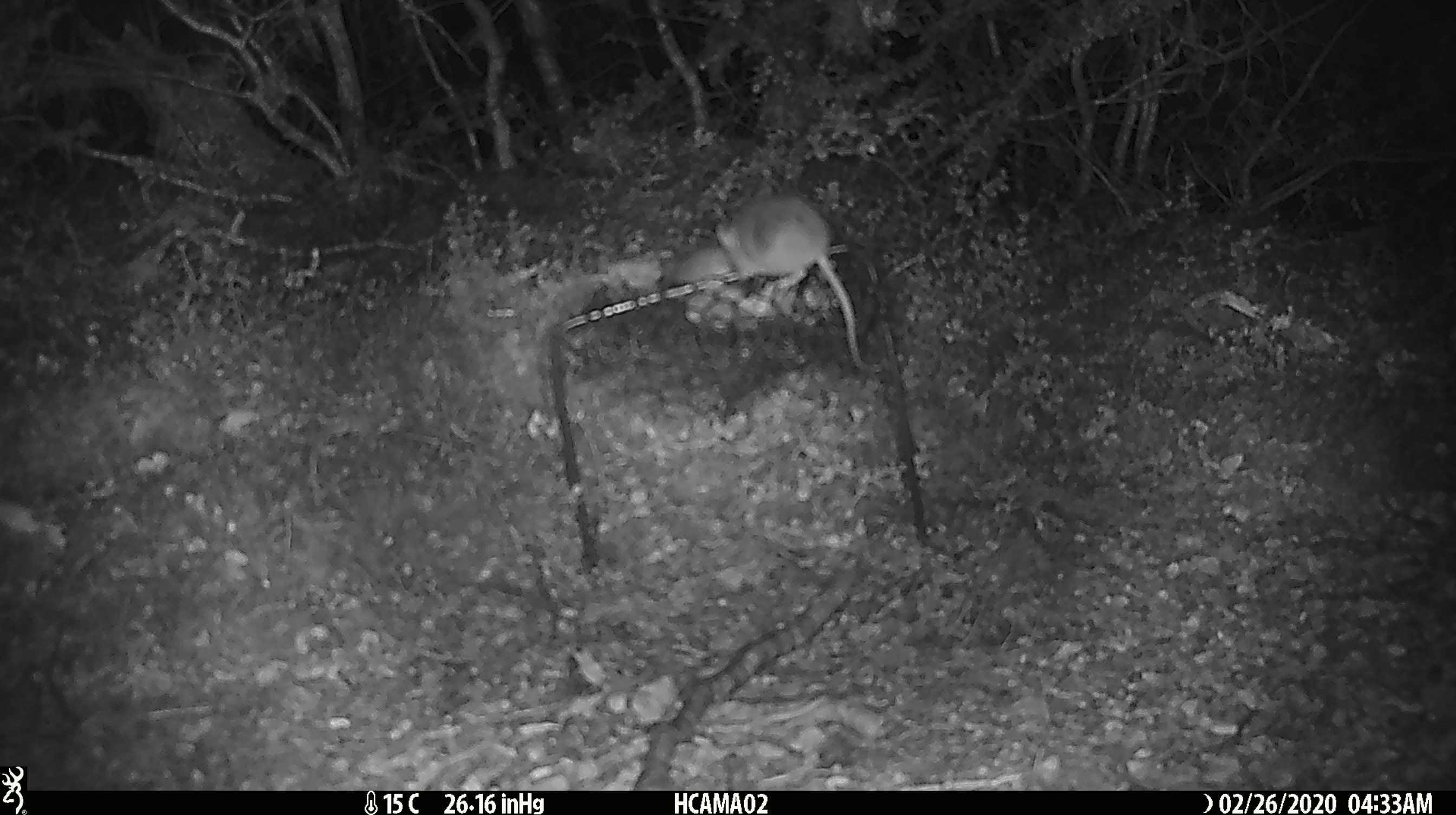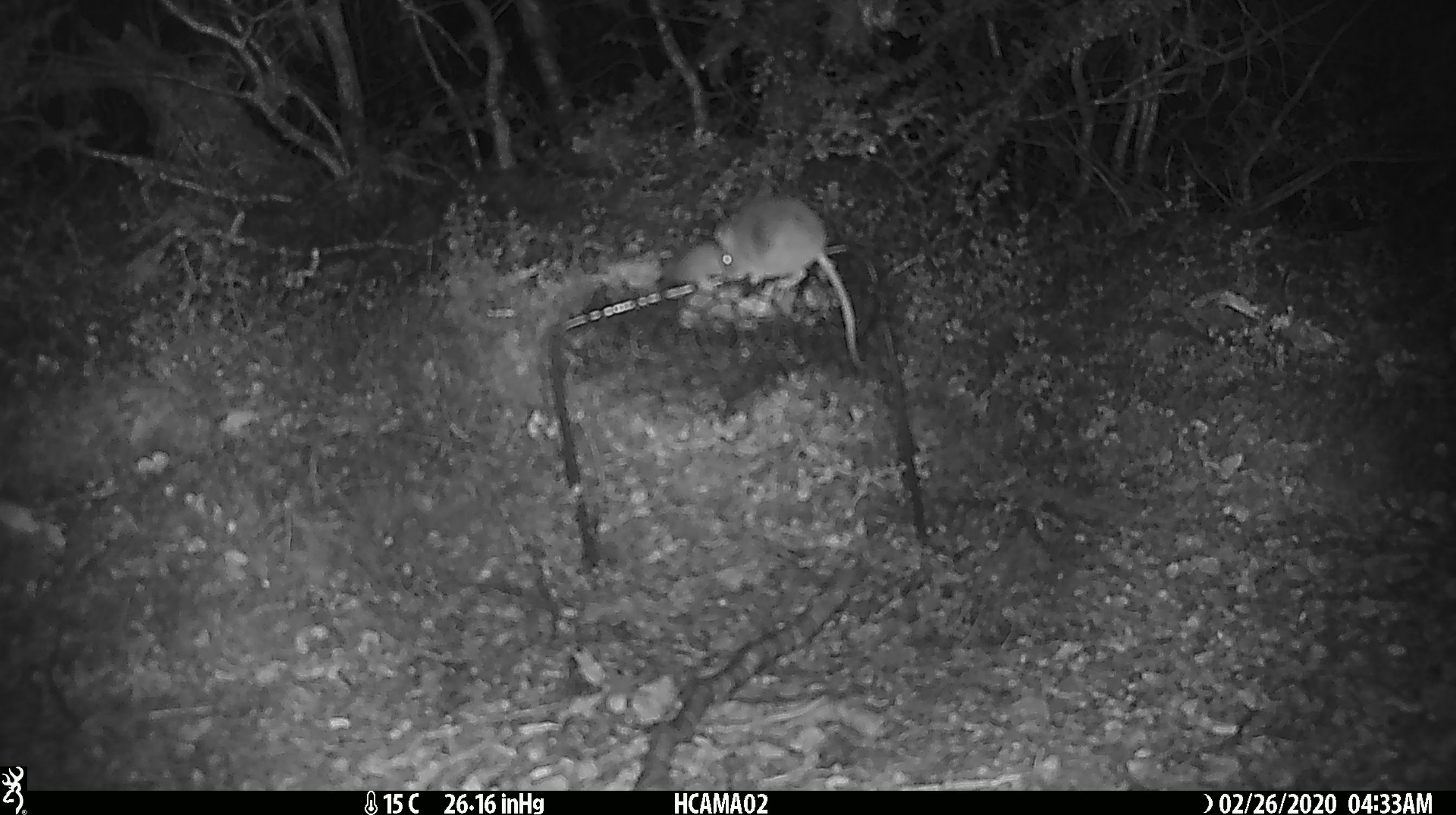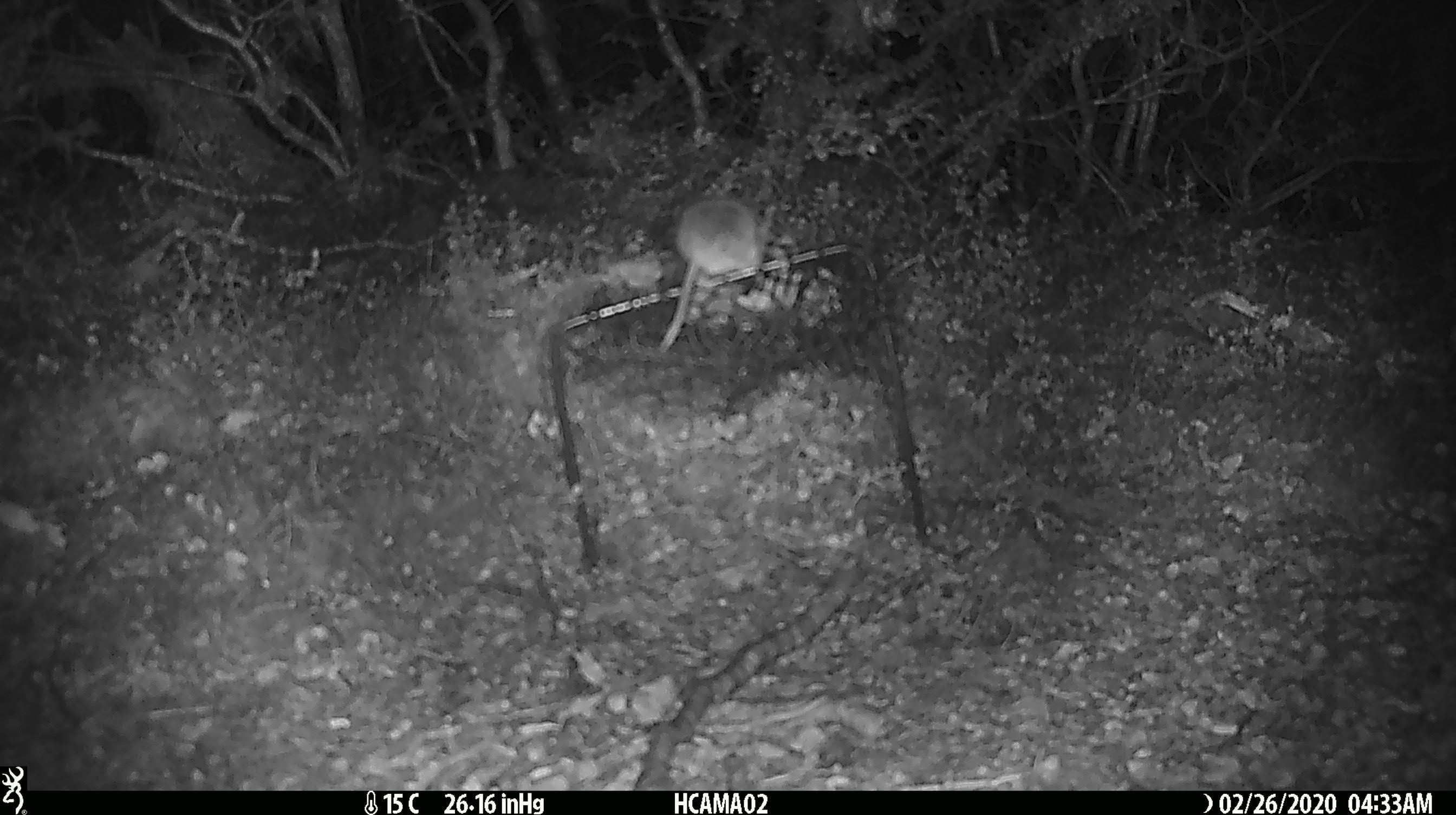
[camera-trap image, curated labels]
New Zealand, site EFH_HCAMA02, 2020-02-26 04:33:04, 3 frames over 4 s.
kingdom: Animalia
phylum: Chordata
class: Mammalia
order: Rodentia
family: Muridae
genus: Mus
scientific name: Mus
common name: mouse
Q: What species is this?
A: Mouse (Mus).